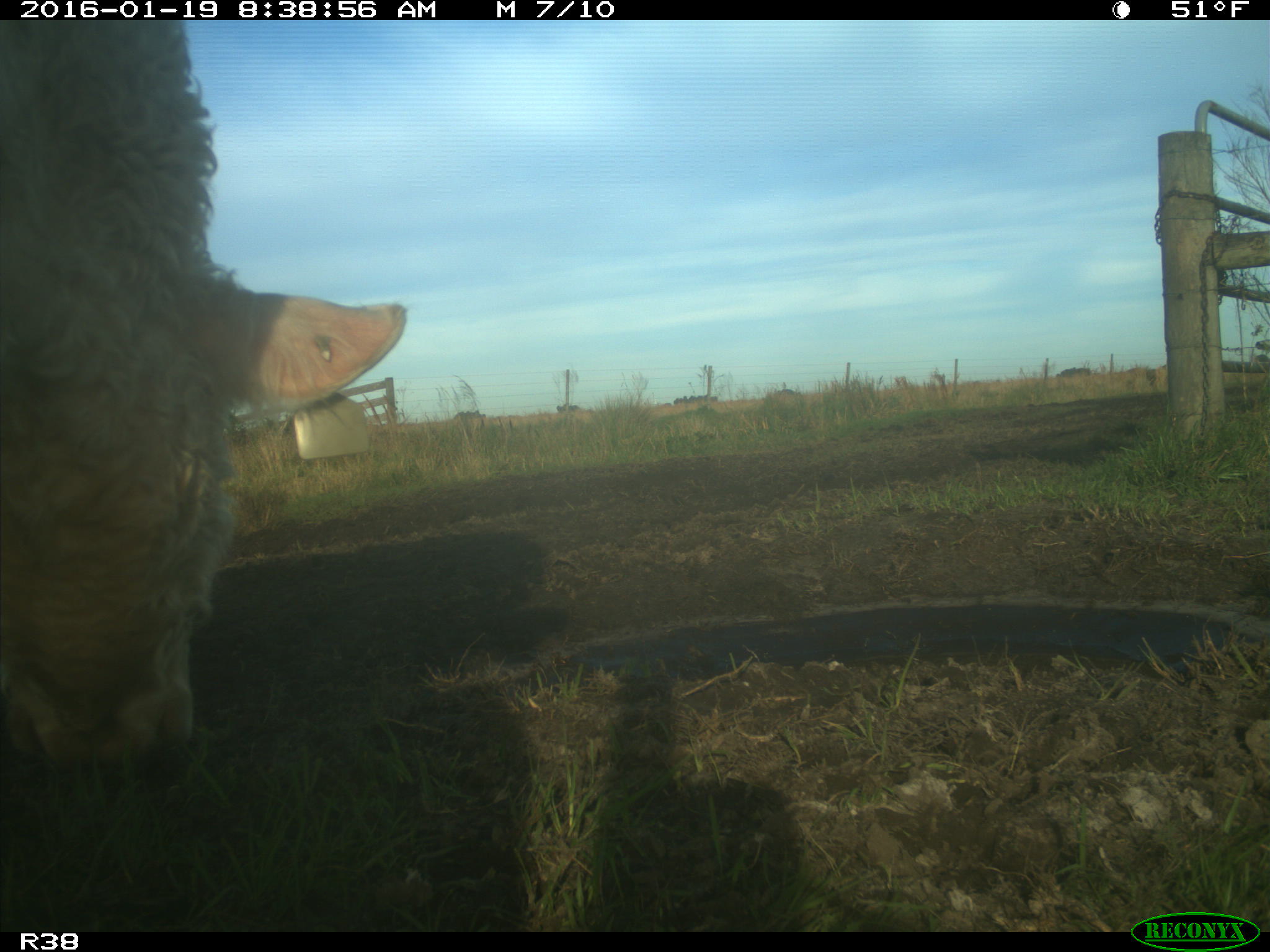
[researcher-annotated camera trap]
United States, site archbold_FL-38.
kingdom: Animalia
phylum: Chordata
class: Mammalia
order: Artiodactyla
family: Bovidae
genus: Bos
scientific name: Bos taurus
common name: domestic cow